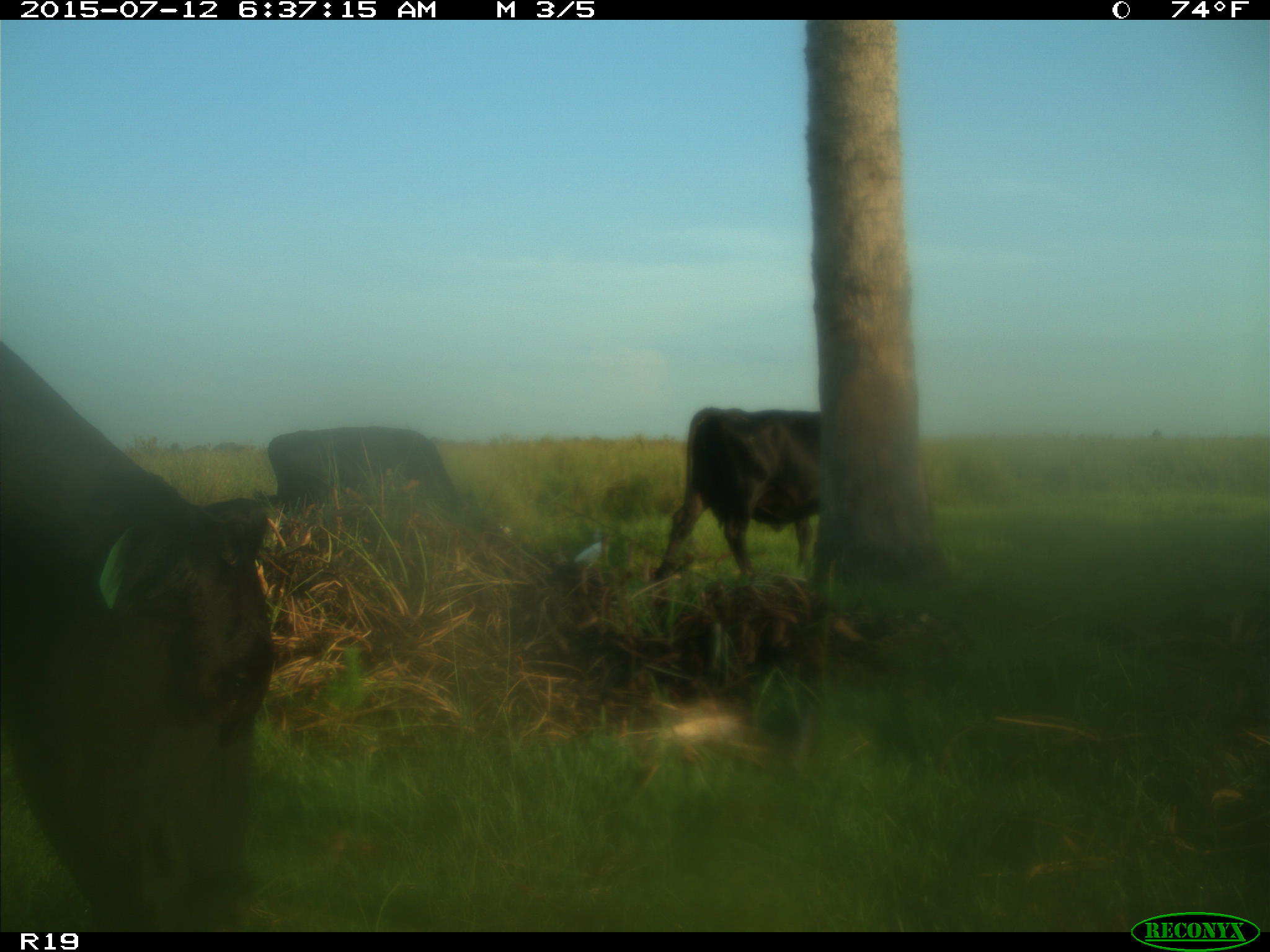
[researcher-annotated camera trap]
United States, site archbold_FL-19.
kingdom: Animalia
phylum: Chordata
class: Mammalia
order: Artiodactyla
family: Bovidae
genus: Bos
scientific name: Bos taurus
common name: domestic cow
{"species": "Bos taurus (domestic cow)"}